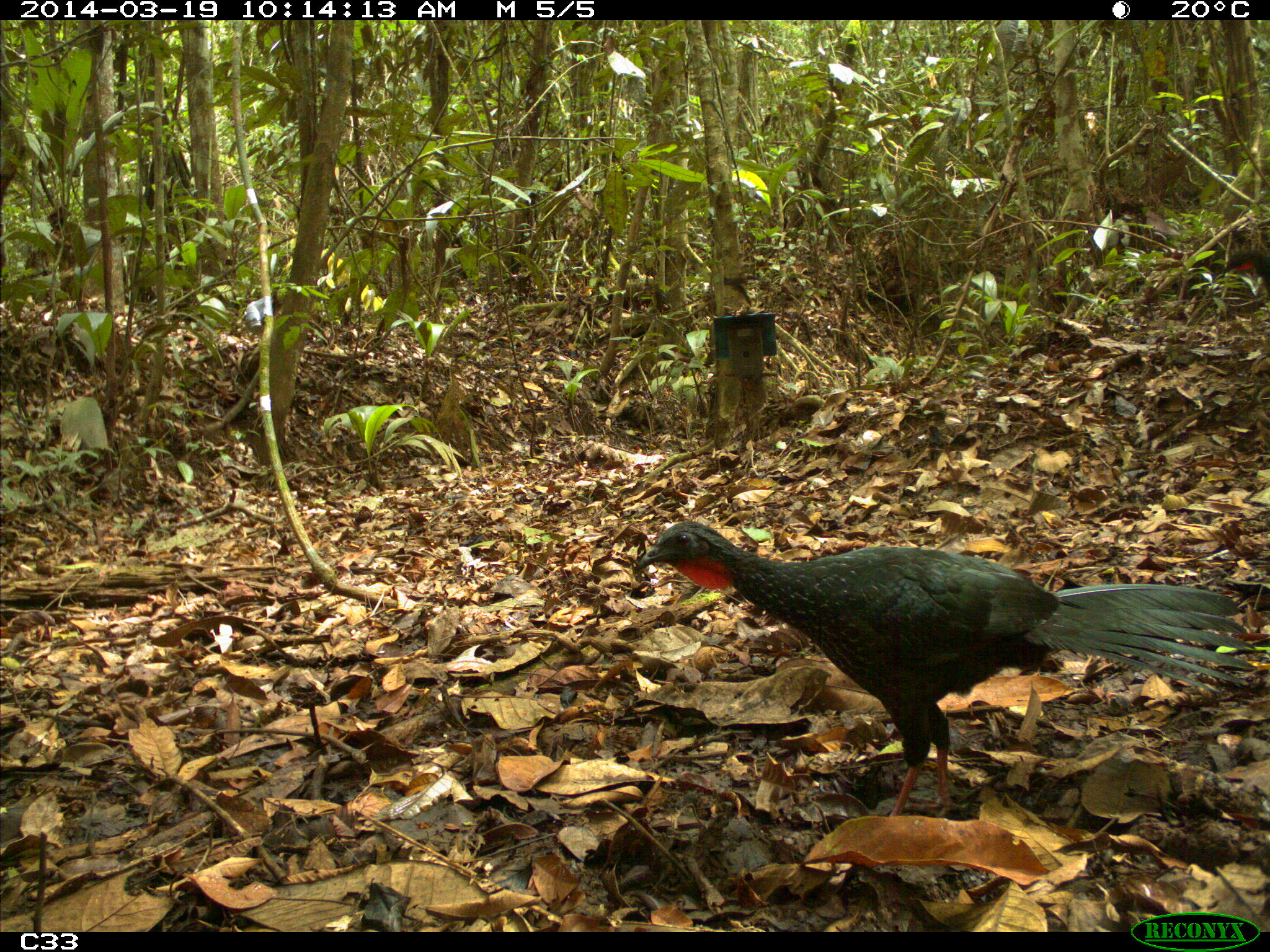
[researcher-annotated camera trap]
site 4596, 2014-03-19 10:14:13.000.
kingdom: Animalia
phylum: Chordata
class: Aves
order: Galliformes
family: Cracidae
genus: Penelope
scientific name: Penelope jacquacu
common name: spix's guan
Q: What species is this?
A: Penelope jacquacu (spix's guan).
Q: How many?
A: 2.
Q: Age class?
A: Adult.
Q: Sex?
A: Female.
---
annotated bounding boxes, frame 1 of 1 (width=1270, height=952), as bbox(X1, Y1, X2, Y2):
penelope jacquacu: bbox(631, 516, 1256, 817); bbox(1220, 246, 1269, 300)